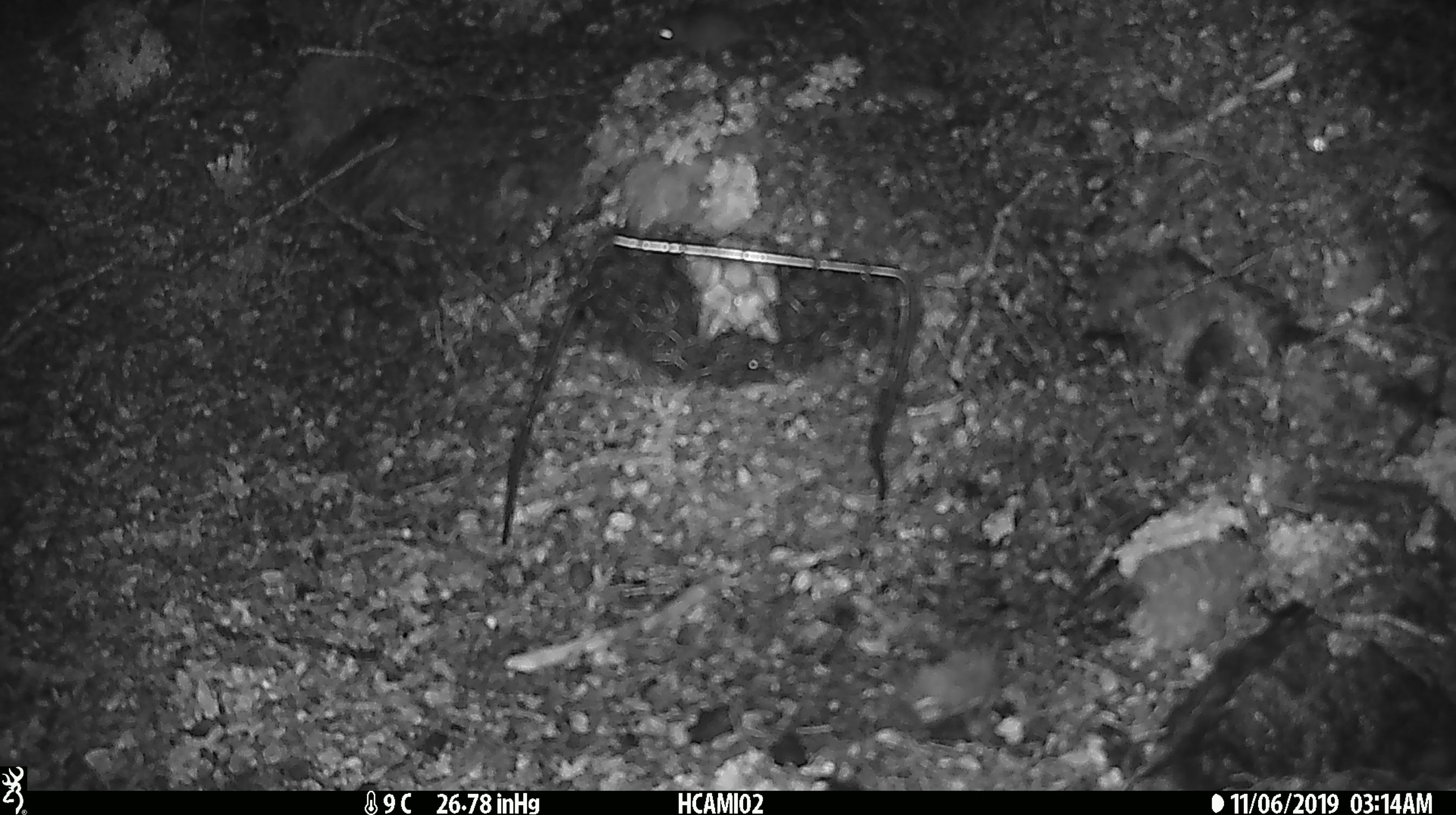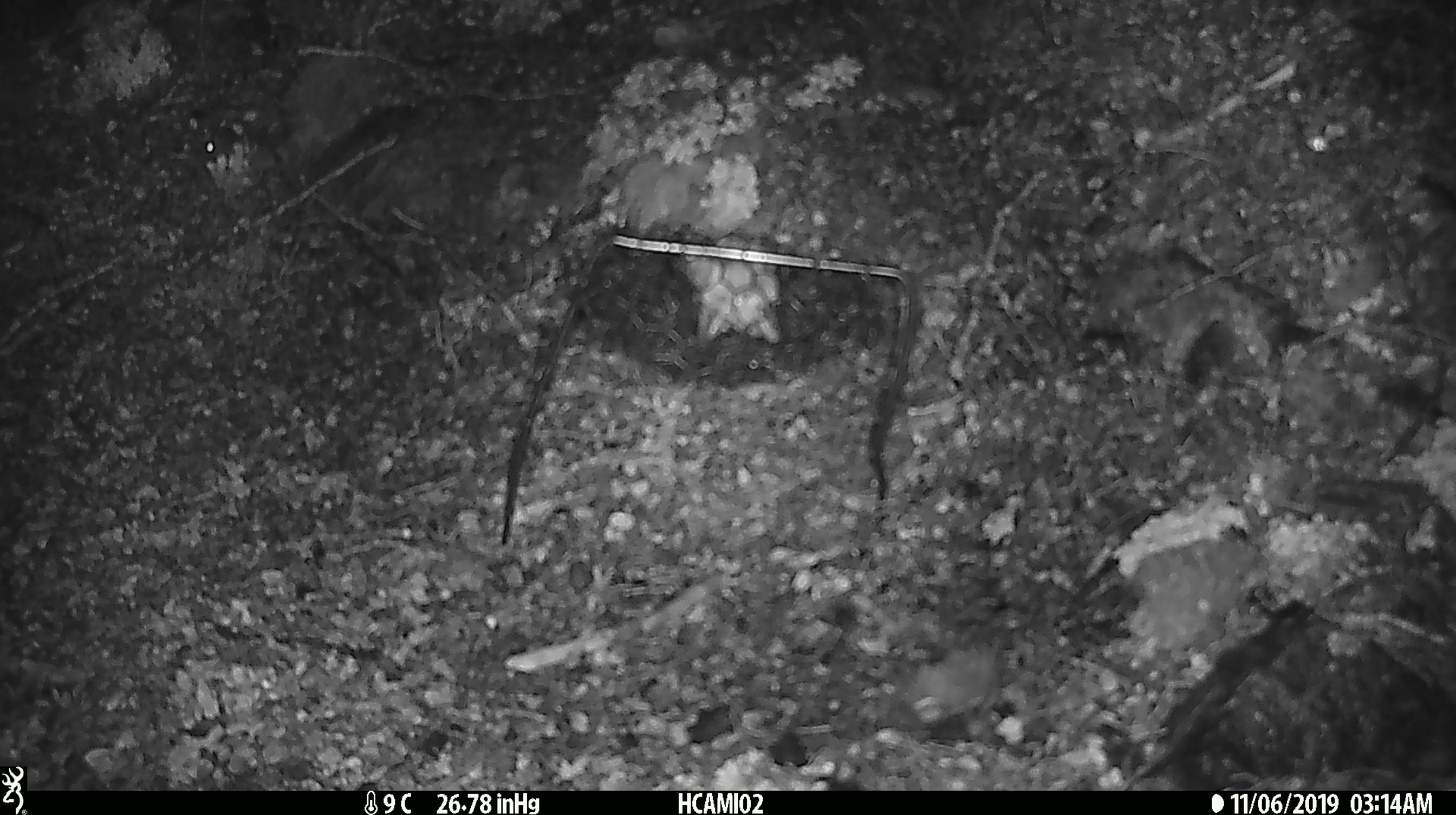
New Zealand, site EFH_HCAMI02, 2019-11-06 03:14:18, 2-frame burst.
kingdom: Animalia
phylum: Chordata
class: Mammalia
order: Rodentia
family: Muridae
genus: Mus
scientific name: Mus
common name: mouse